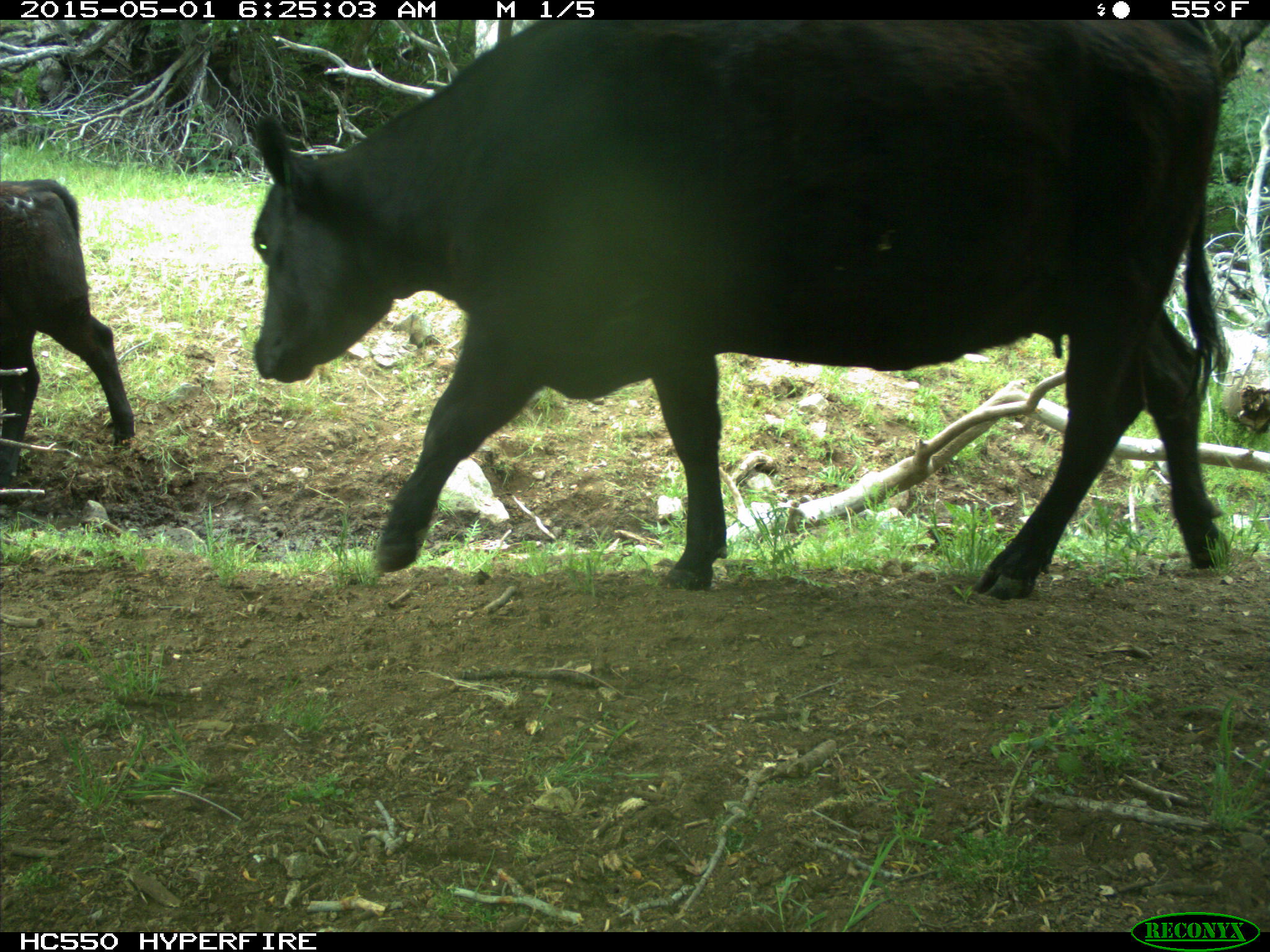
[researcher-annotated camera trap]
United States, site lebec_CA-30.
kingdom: Animalia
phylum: Chordata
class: Mammalia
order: Artiodactyla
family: Bovidae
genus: Bos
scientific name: Bos taurus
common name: domestic cow